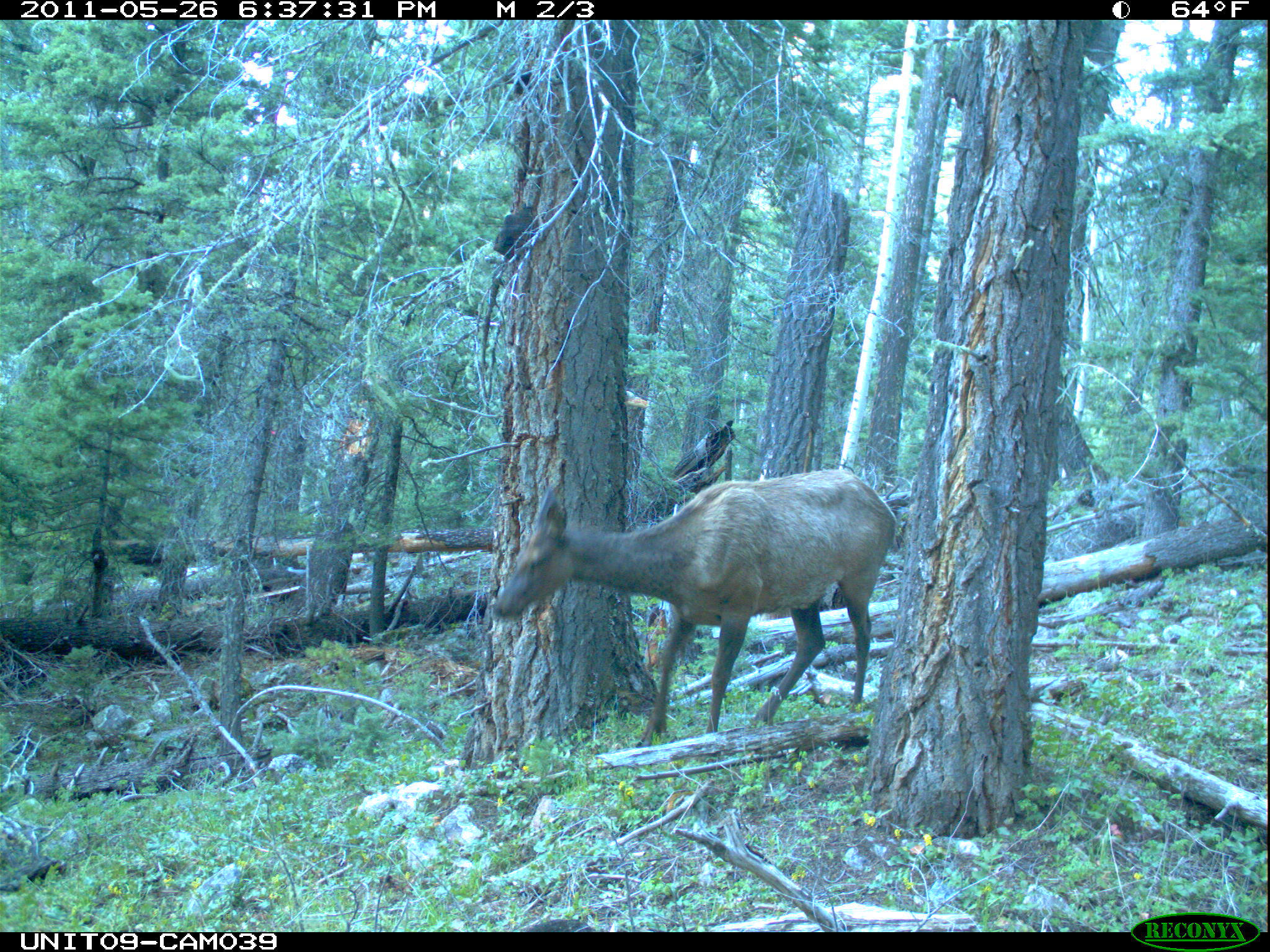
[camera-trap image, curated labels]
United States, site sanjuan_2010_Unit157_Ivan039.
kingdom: Animalia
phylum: Chordata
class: Mammalia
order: Artiodactyla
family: Cervidae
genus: Cervus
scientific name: Cervus elaphus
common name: red deer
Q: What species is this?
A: Cervus elaphus (red deer).